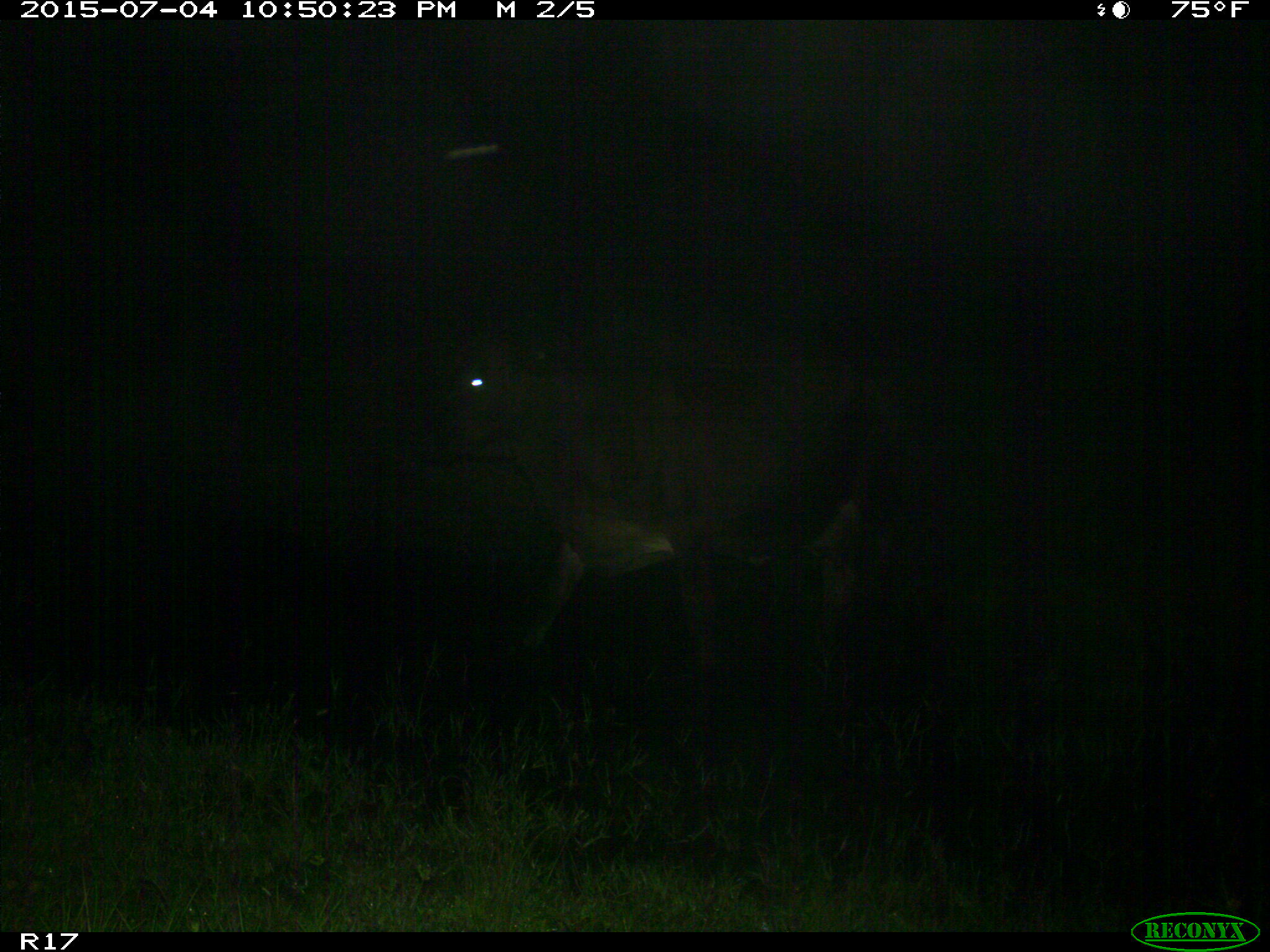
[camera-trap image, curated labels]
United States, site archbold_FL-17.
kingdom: Animalia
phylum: Chordata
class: Mammalia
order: Artiodactyla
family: Bovidae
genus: Bos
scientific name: Bos taurus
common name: domestic cow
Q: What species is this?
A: Bos taurus (domestic cow).